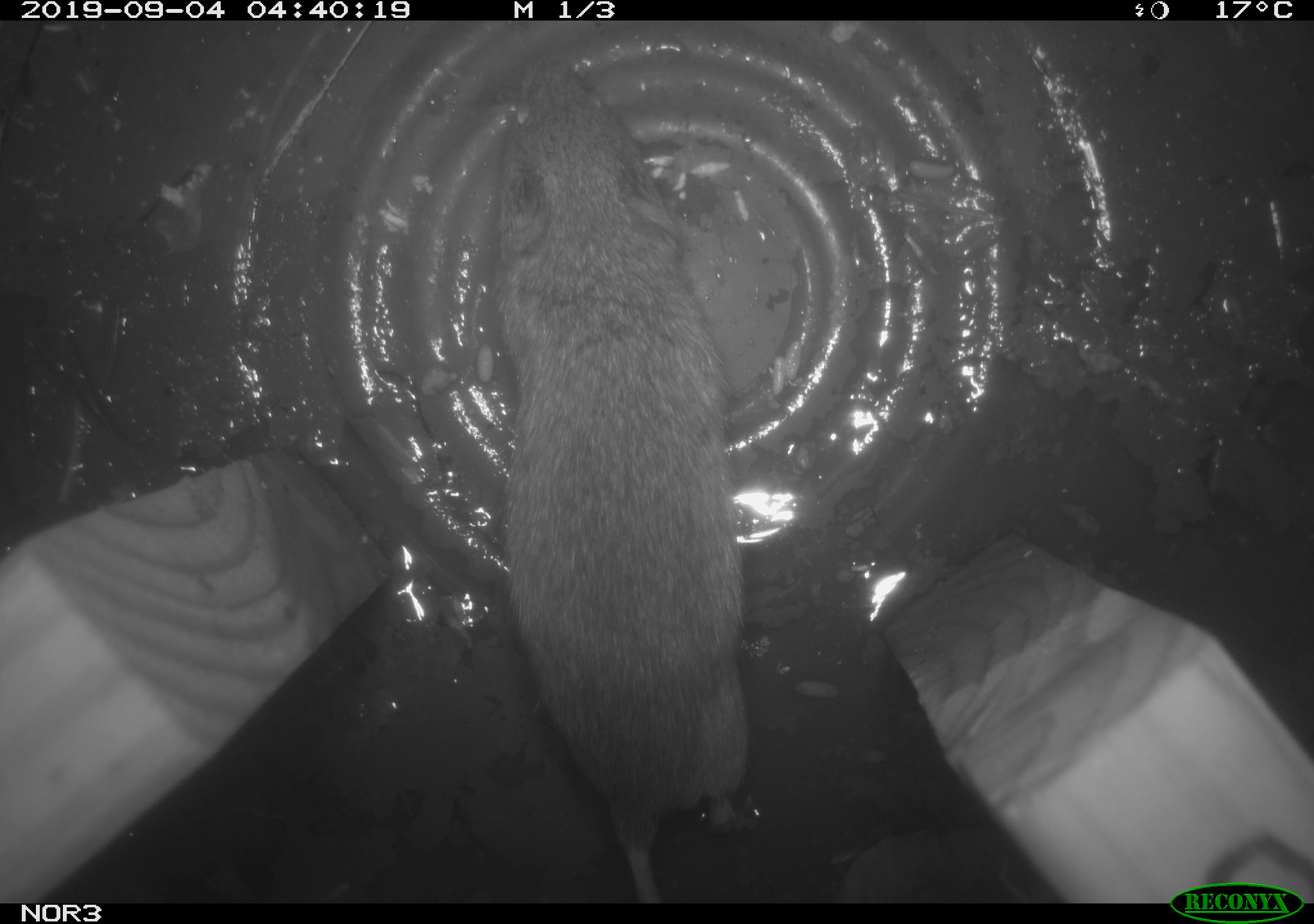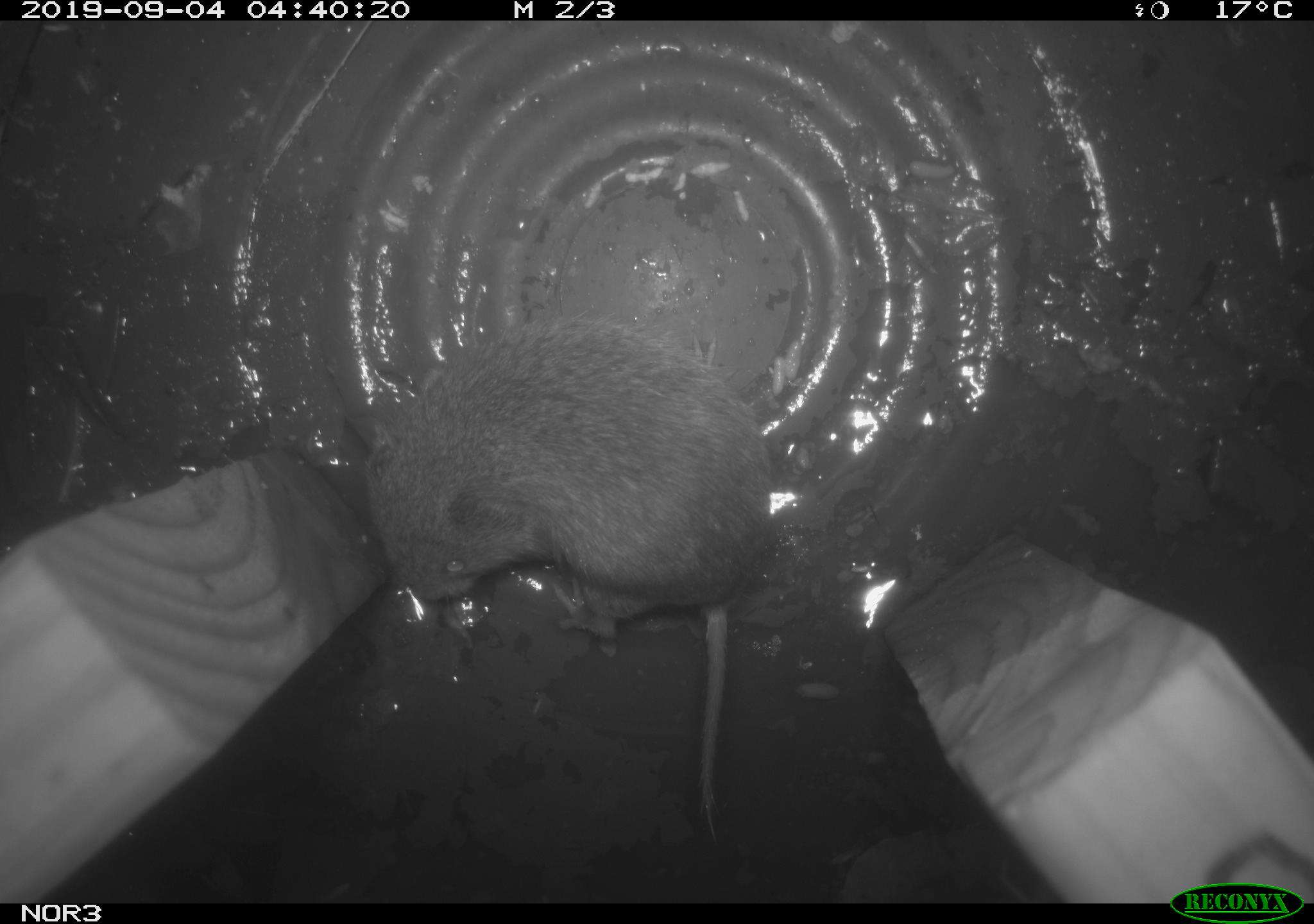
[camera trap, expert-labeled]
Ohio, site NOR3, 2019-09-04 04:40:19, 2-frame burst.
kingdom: Animalia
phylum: Chordata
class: Mammalia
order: Rodentia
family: Cricetidae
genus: Microtus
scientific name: Microtus pennsylvanicus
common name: meadow vole